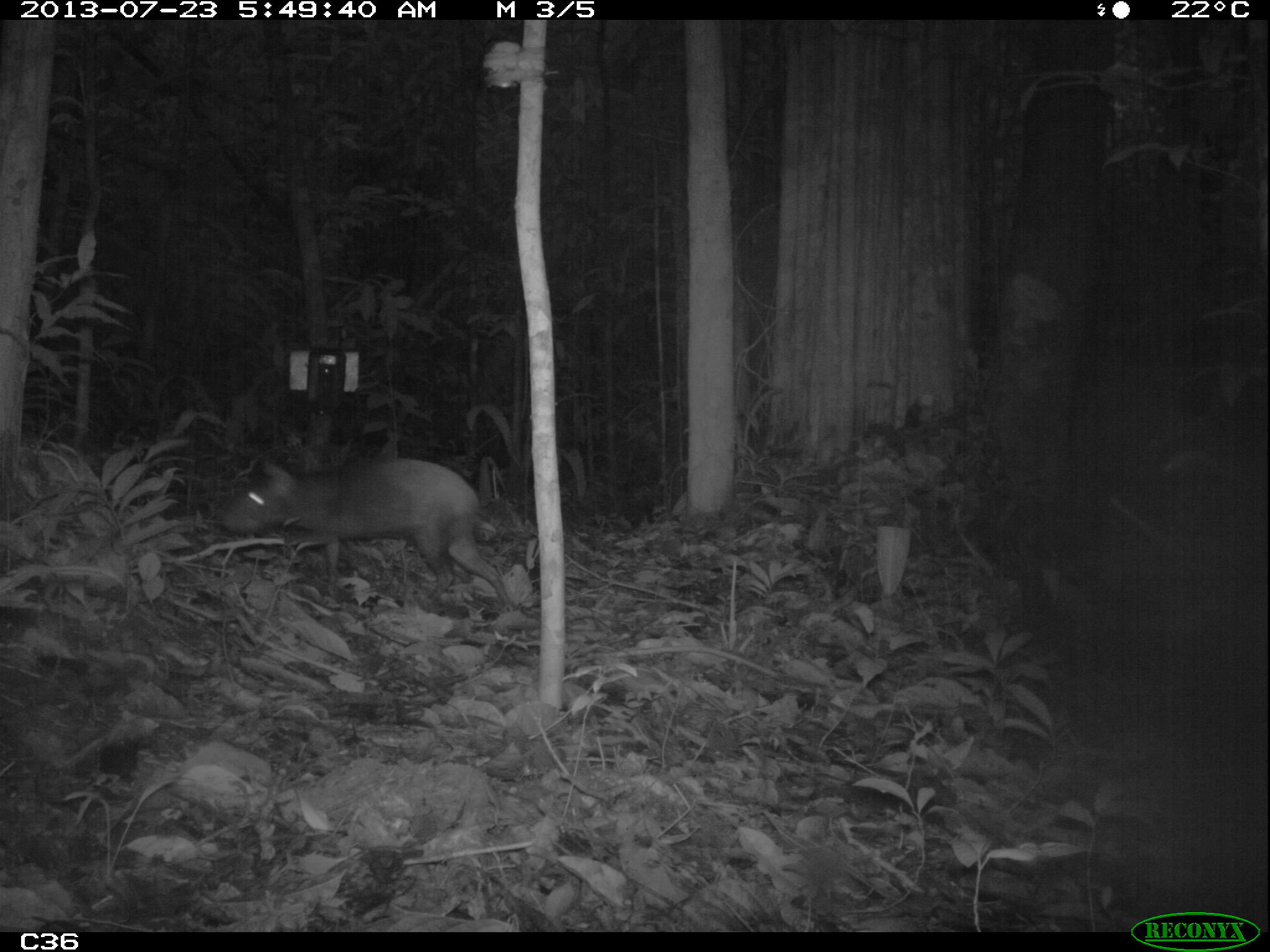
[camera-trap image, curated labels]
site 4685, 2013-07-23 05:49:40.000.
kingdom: Animalia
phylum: Chordata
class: Mammalia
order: Rodentia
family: Dasyproctidae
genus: Dasyprocta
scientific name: Dasyprocta leporina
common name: red-rumped agouti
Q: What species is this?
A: Dasyprocta leporina (red-rumped agouti).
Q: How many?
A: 1.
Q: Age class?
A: Adult.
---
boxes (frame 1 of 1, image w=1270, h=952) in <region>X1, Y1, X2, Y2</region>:
dasyprocta leporina: <region>213, 457, 511, 607</region>